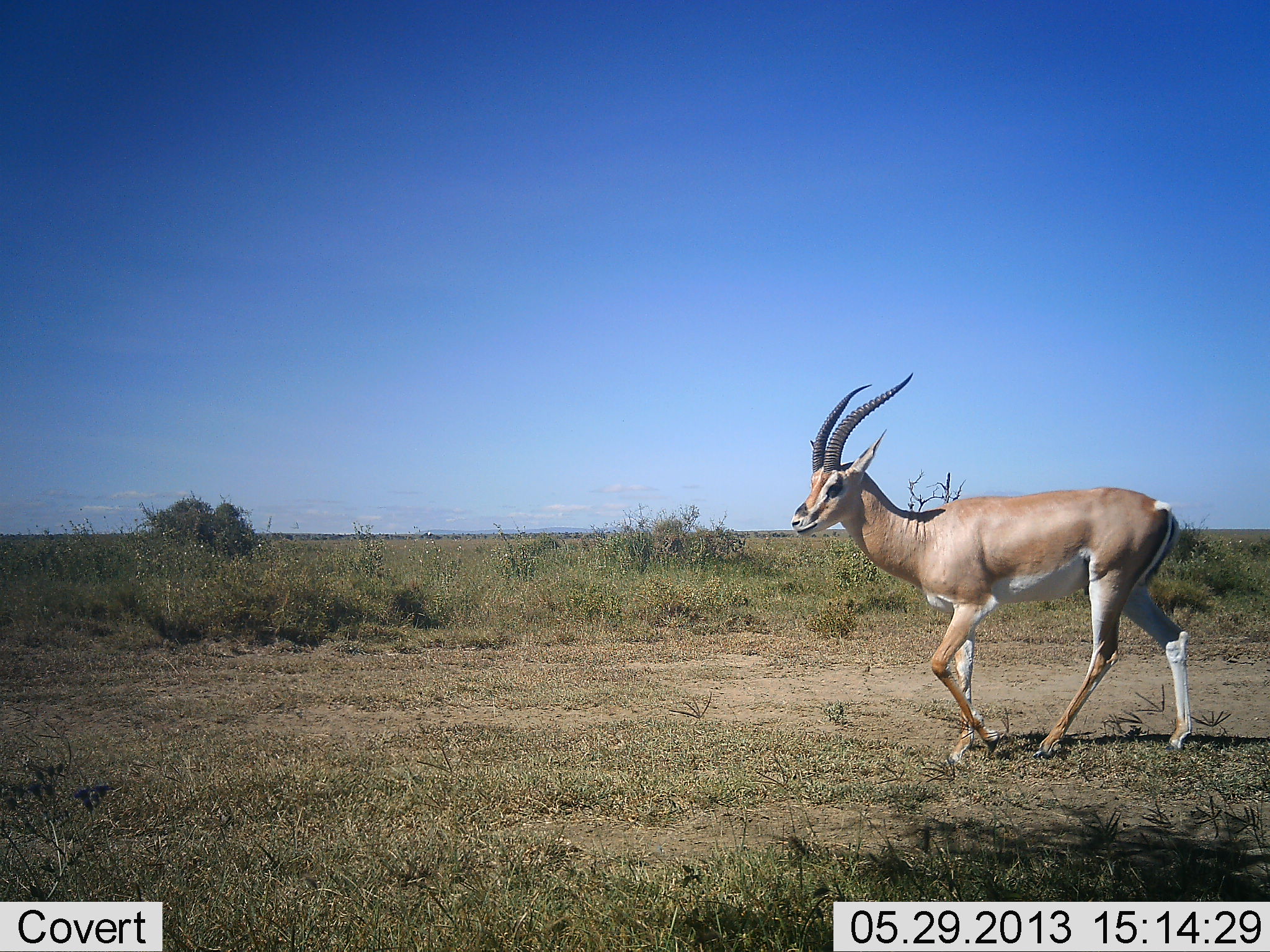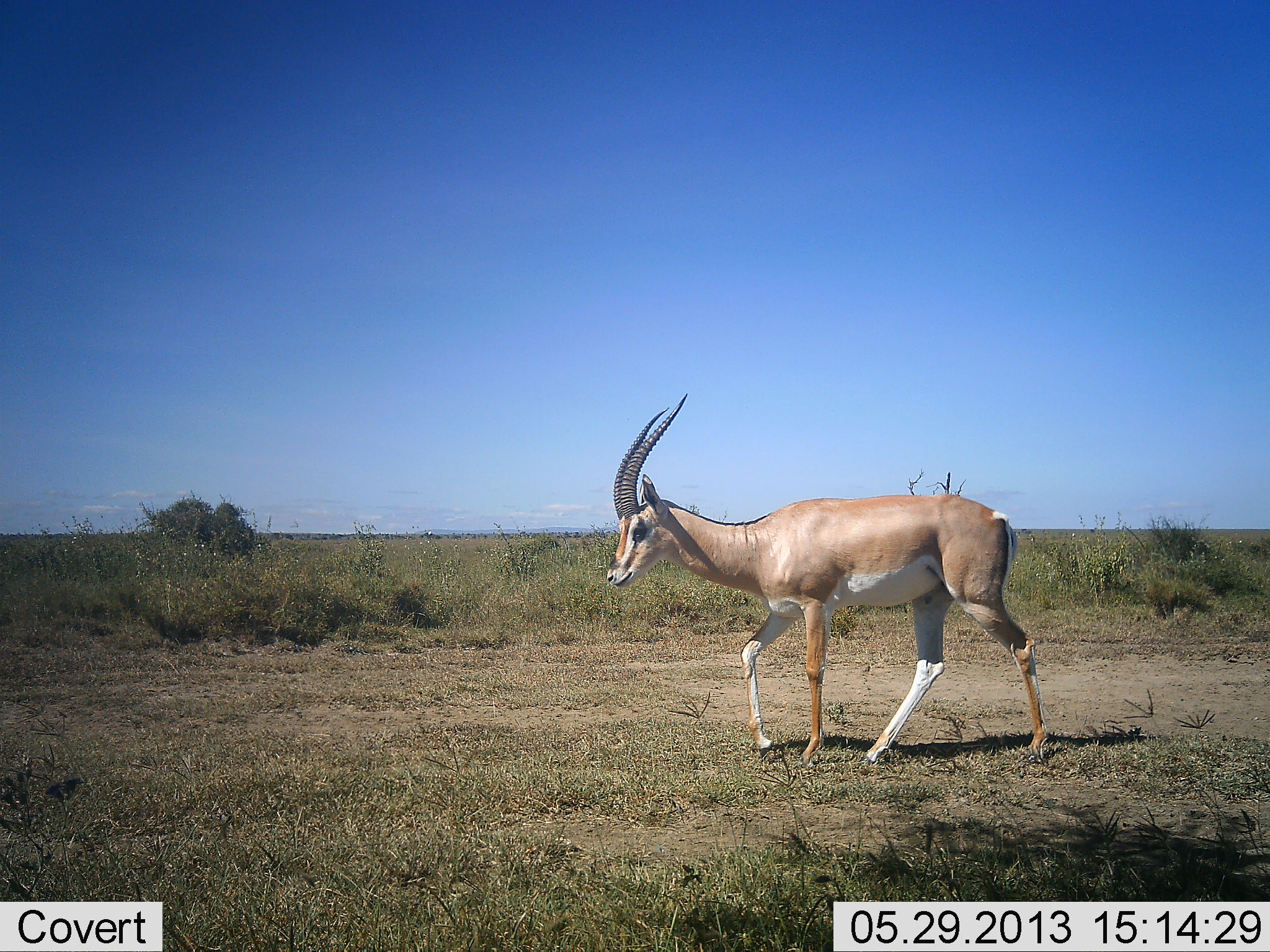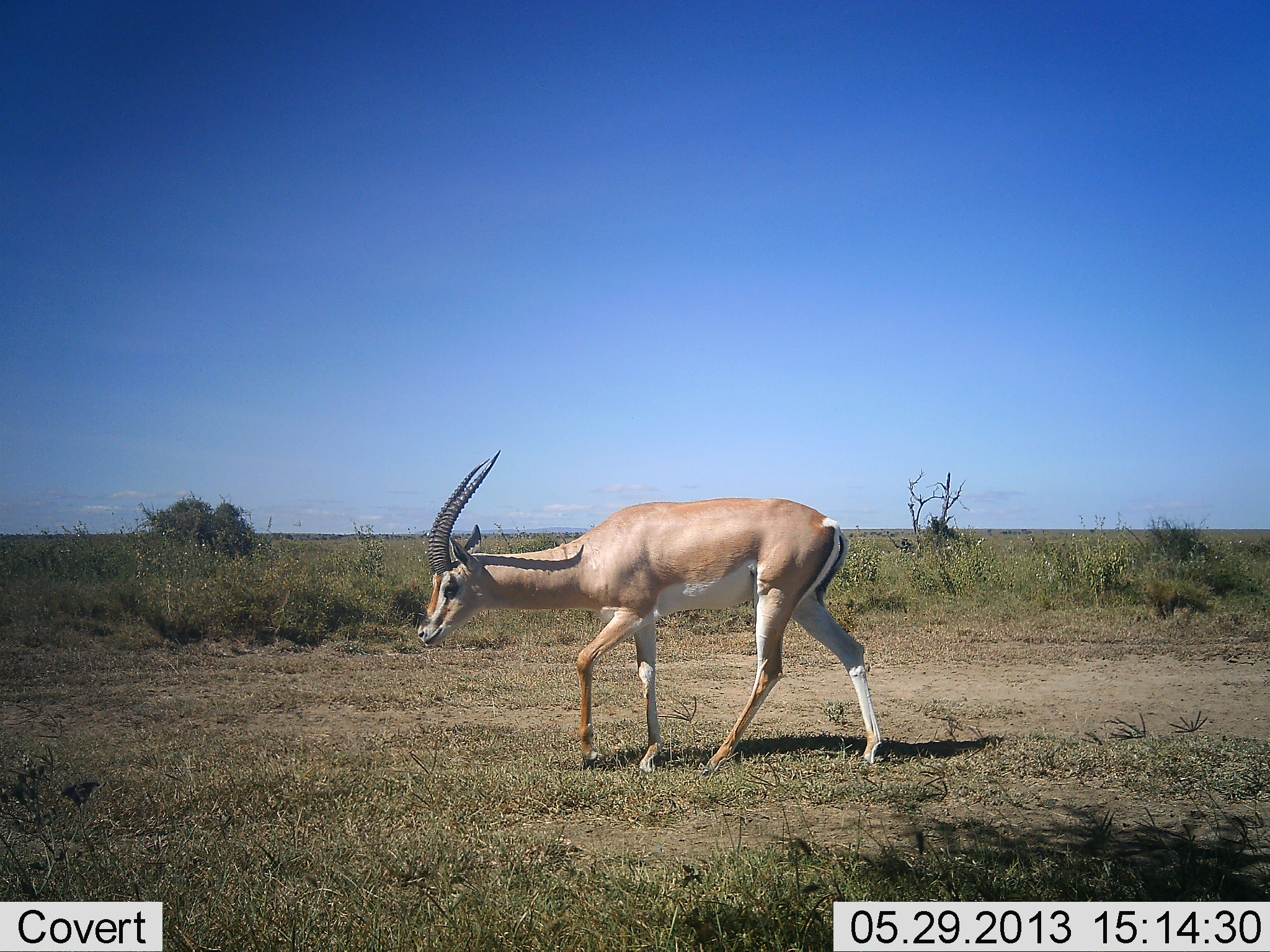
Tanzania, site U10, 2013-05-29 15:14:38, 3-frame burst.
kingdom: Animalia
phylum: Chordata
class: Mammalia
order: Artiodactyla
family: Bovidae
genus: Nanger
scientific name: Nanger granti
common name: grant's gazelle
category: gazellegrants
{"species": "gazellegrants (grant's gazelle) (Nanger granti)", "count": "1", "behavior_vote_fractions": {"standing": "14%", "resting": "0%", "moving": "90%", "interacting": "0%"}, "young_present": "0%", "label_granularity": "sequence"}